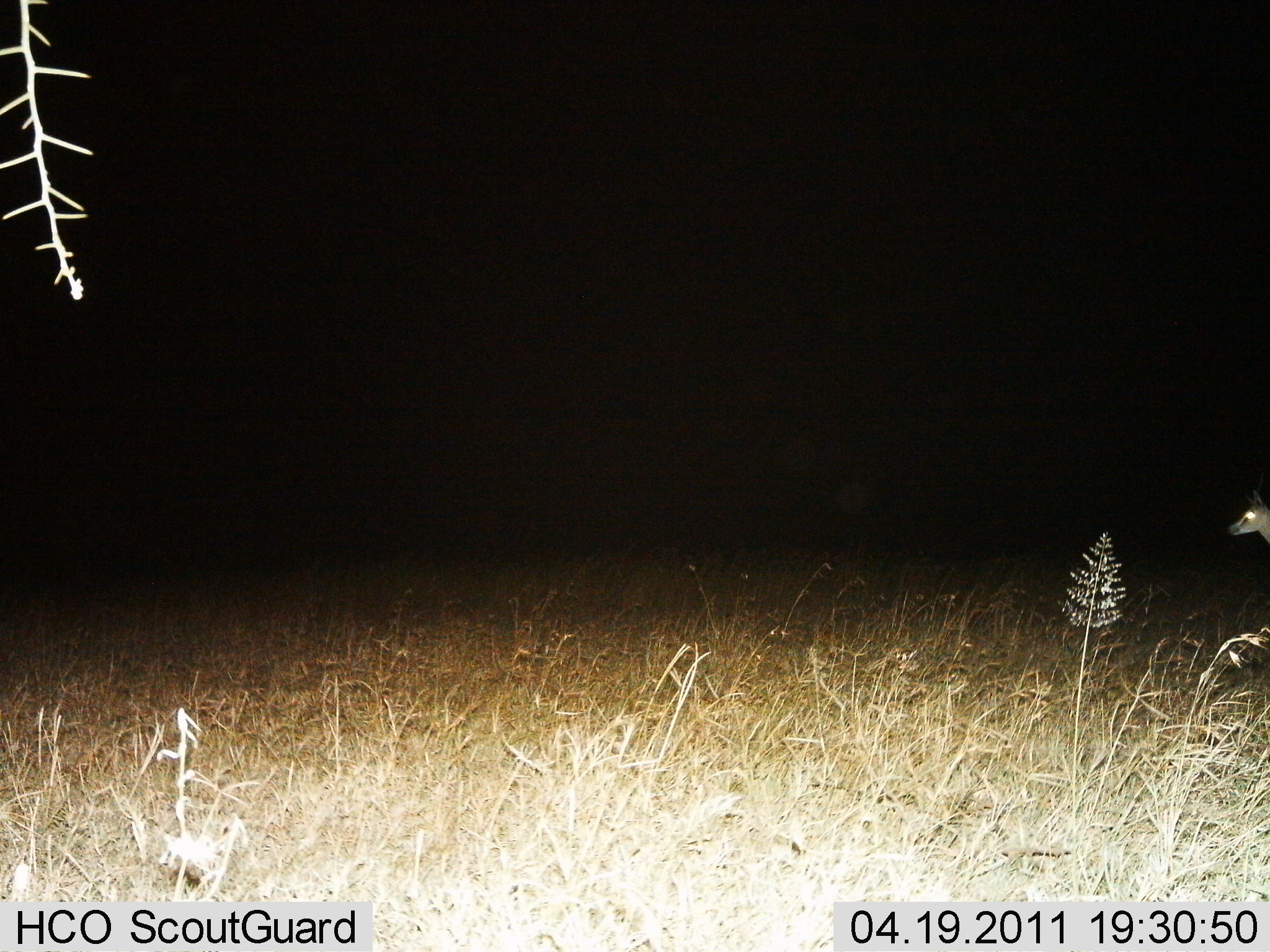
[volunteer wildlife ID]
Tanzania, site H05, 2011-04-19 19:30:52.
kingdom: Animalia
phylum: Chordata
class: Mammalia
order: Artiodactyla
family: Bovidae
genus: Eudorcas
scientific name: Eudorcas thomsonii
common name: thomson's gazelle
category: gazellethomsons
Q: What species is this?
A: Gazellethomsons (thomson's gazelle) (Eudorcas thomsonii).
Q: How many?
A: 1.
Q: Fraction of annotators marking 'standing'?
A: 100%.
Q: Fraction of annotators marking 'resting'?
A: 0%.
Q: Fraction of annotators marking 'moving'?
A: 0%.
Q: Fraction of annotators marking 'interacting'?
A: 0%.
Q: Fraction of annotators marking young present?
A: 0%.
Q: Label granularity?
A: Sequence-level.